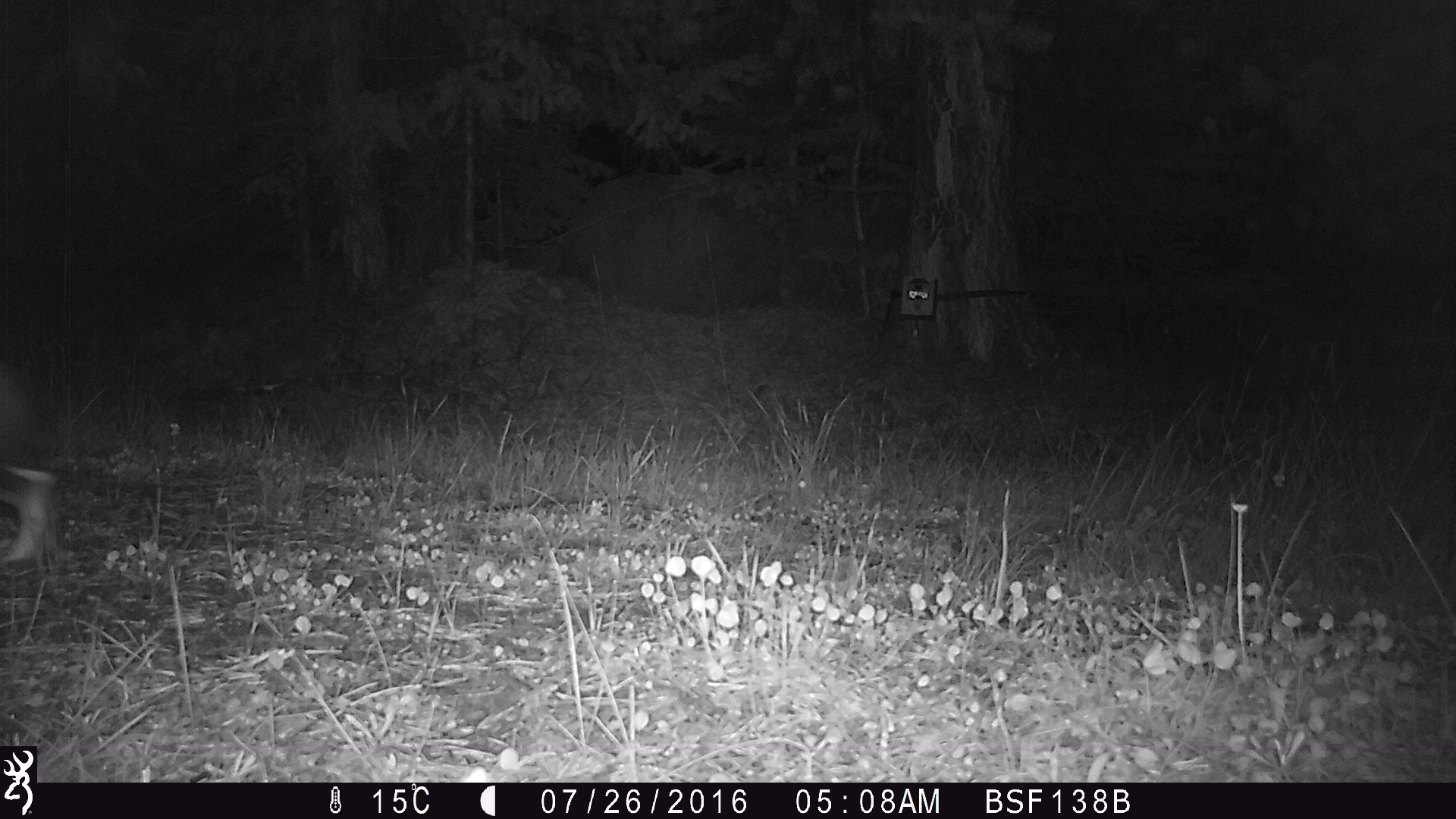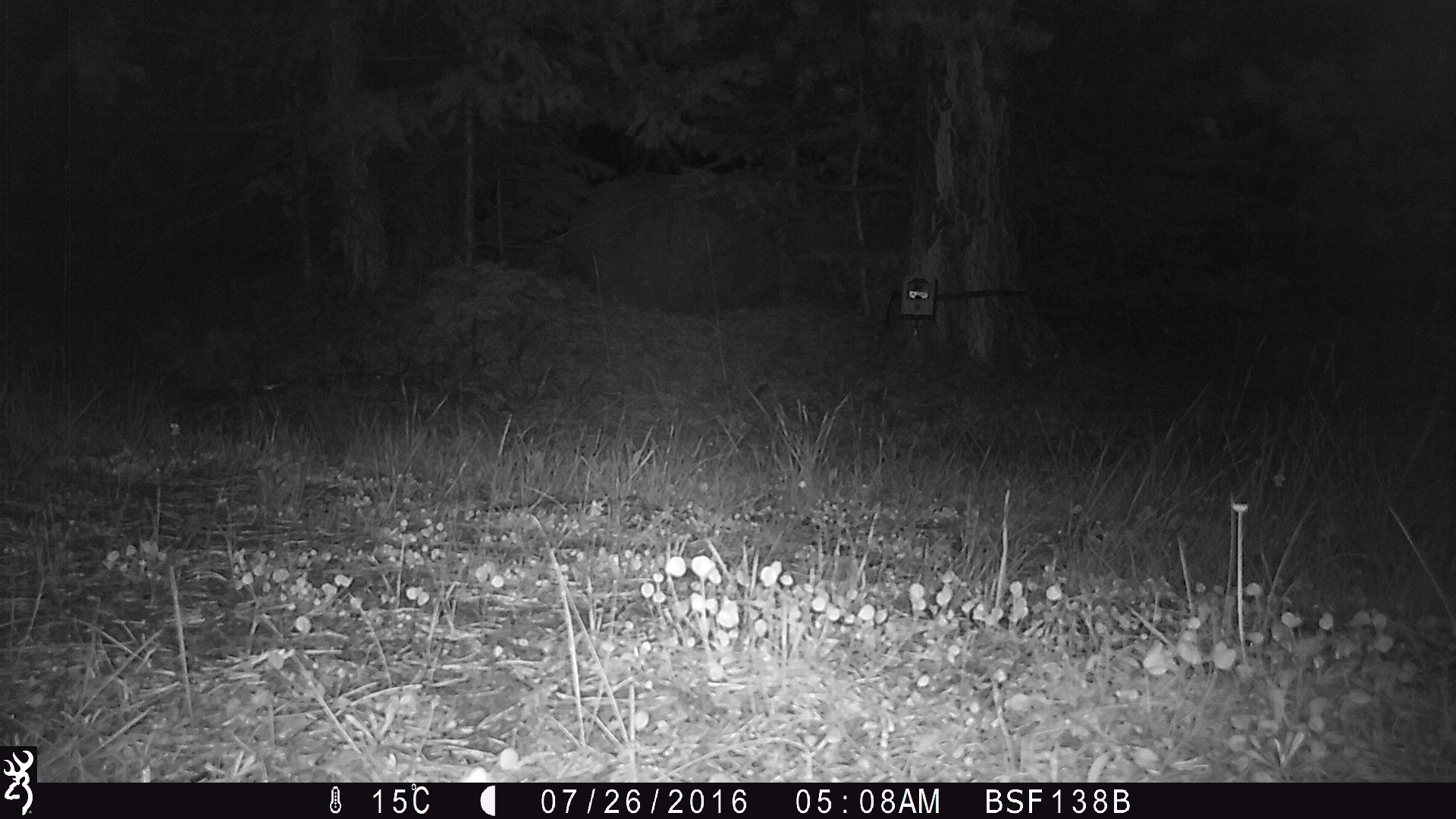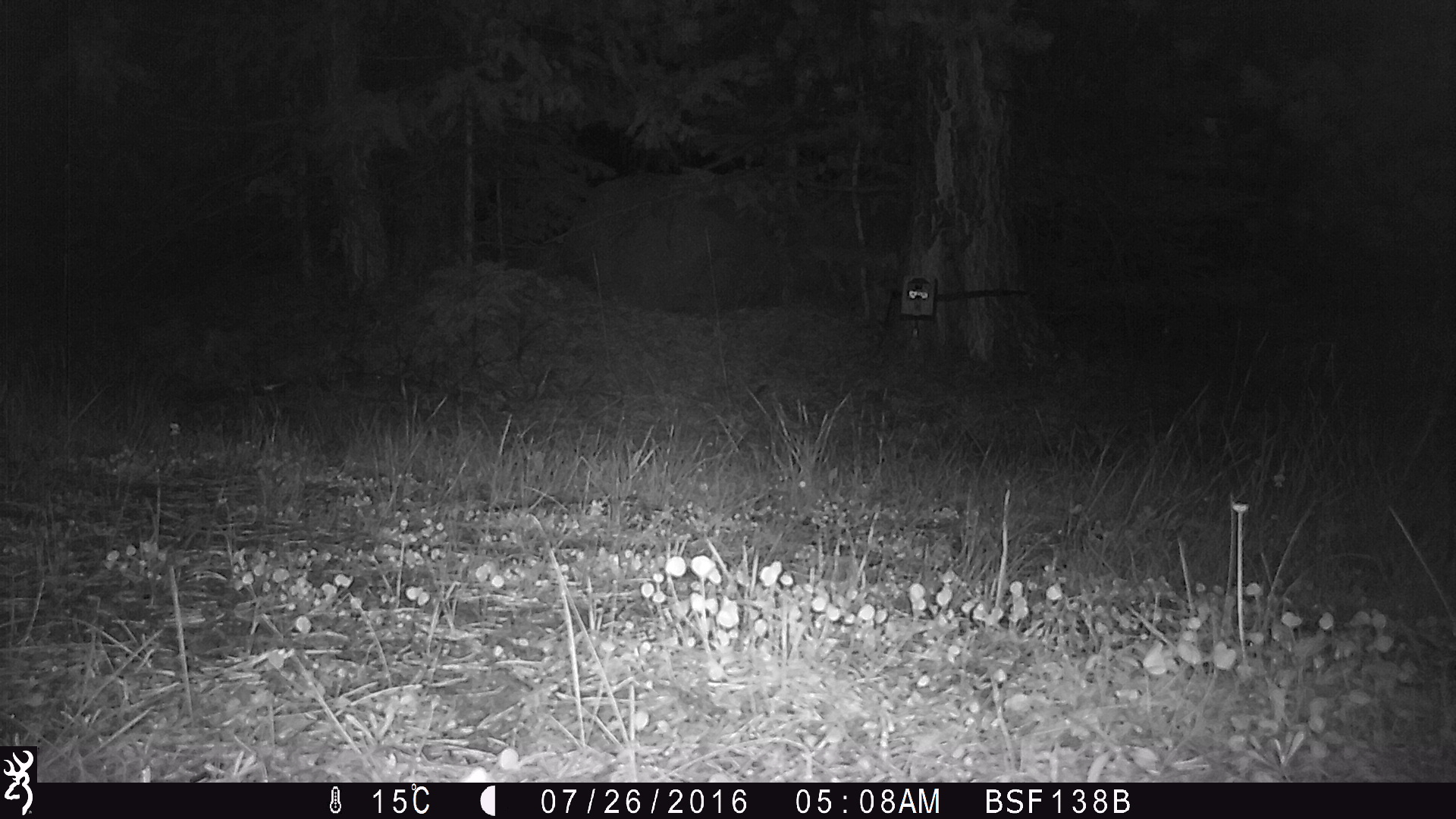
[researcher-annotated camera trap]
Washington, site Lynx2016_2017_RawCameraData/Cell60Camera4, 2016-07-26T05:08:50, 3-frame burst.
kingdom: Animalia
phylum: Chordata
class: Mammalia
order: Lagomorpha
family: Leporidae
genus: Lepus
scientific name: Lepus americanus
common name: snowshoe hare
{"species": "Lepus americanus (snowshoe hare)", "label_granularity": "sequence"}